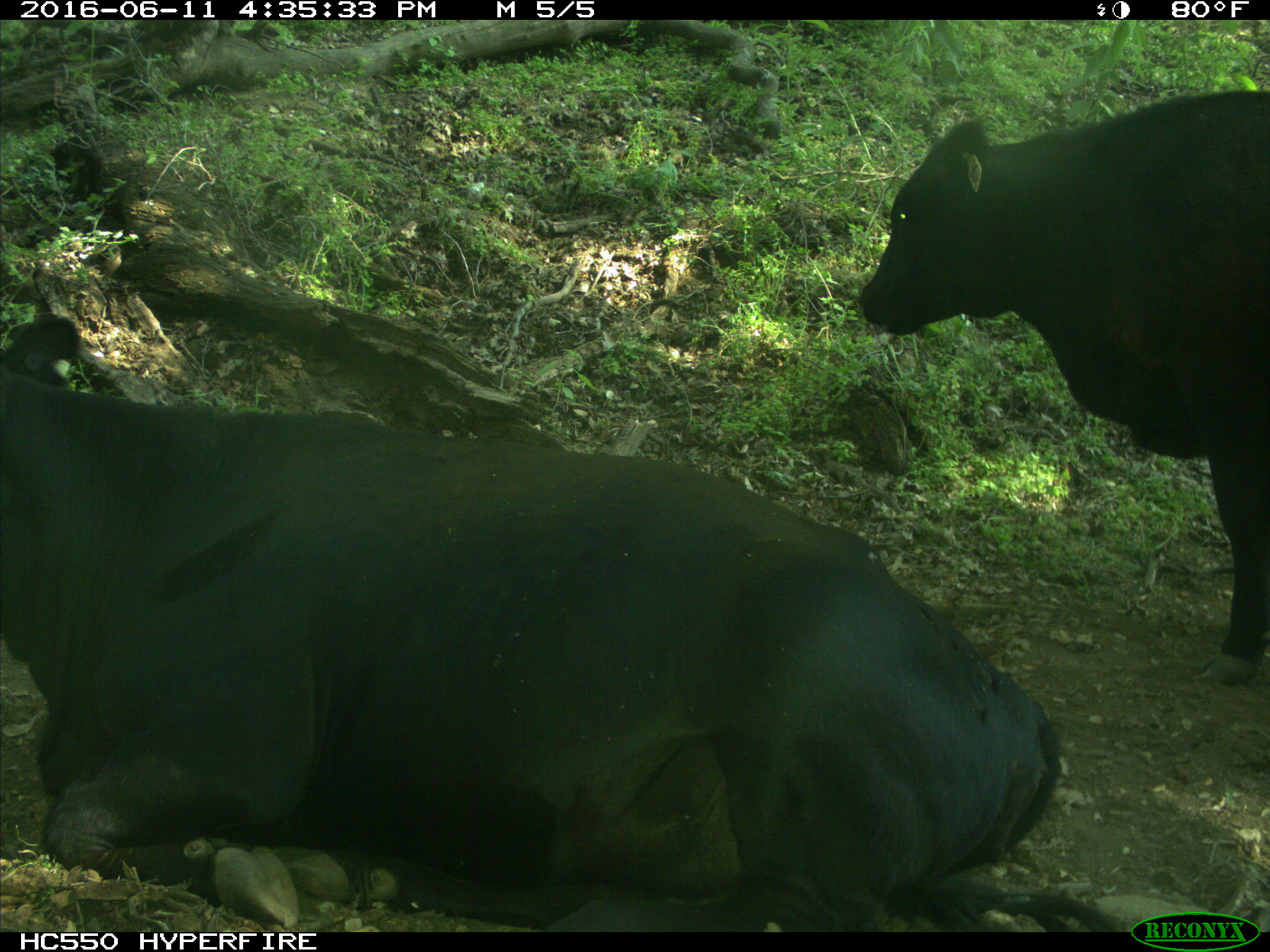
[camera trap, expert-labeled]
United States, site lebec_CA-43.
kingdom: Animalia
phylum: Chordata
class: Mammalia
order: Artiodactyla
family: Bovidae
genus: Bos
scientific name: Bos taurus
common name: domestic cow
Bos taurus (domestic cow).